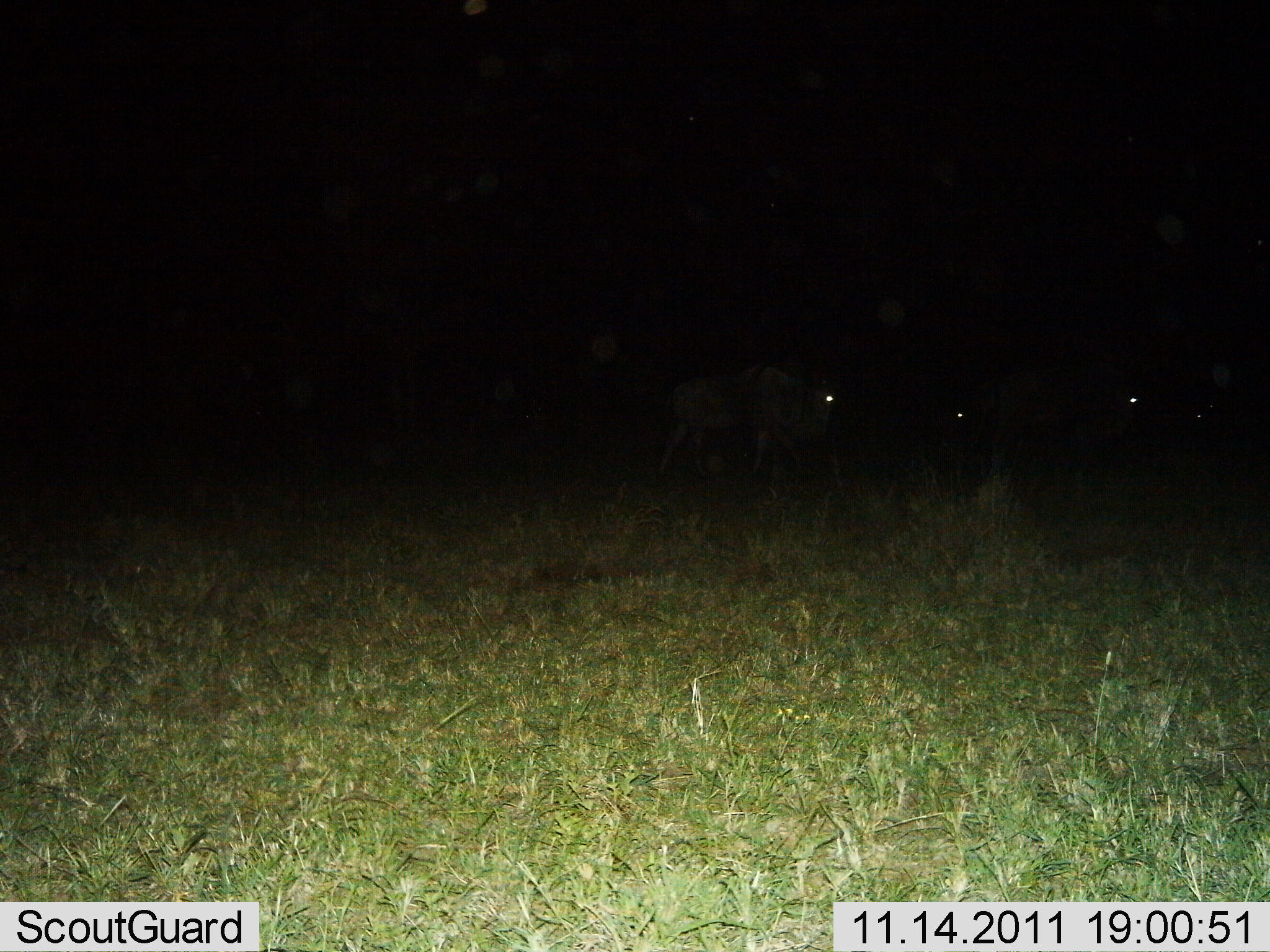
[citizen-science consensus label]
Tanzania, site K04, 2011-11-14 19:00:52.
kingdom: Animalia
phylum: Chordata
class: Mammalia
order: Artiodactyla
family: Bovidae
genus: Connochaetes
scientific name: Connochaetes taurinus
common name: blue wildebeest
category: wildebeest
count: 4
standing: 27%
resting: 0%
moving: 91%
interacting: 0%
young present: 0%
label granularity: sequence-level